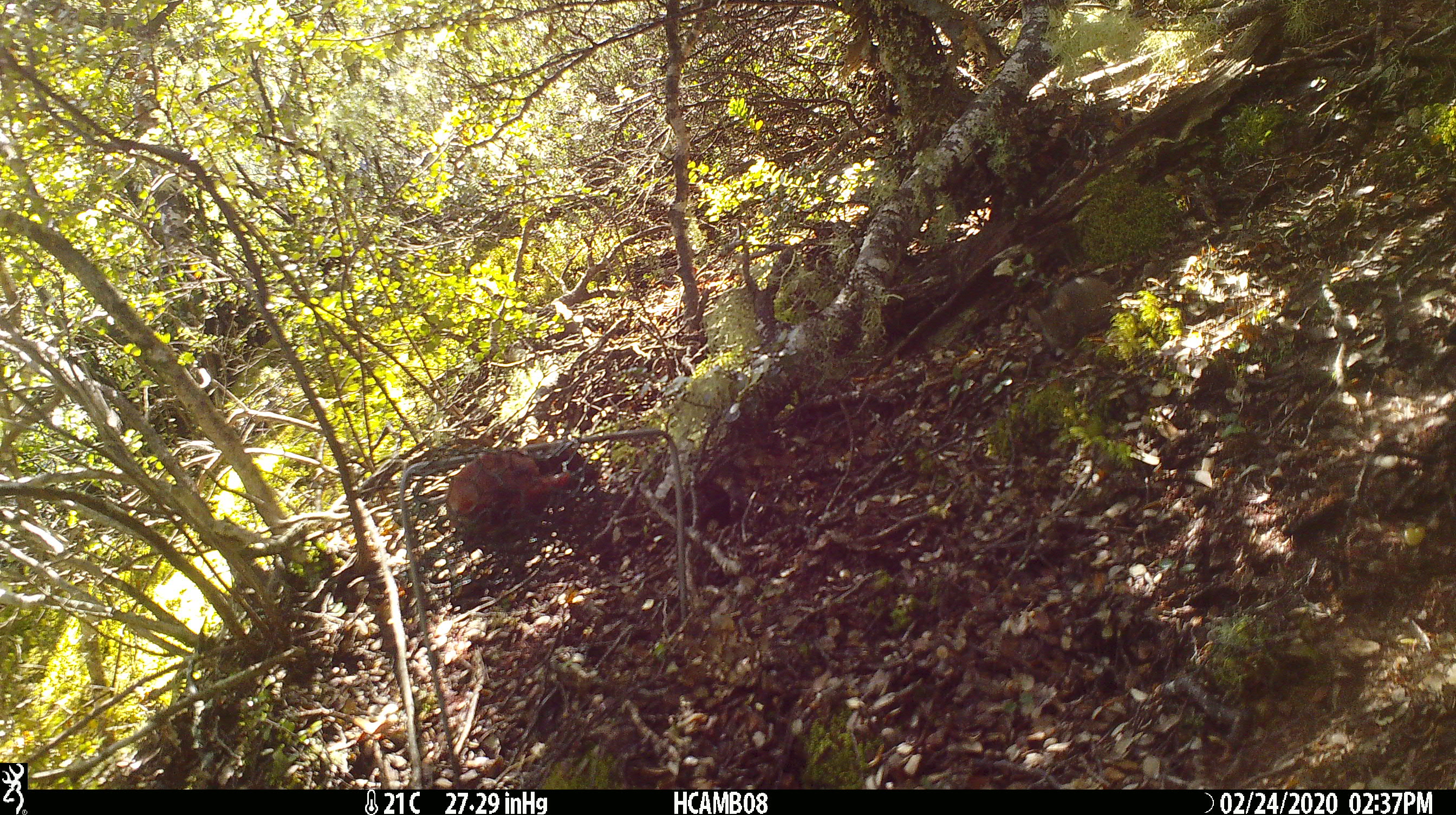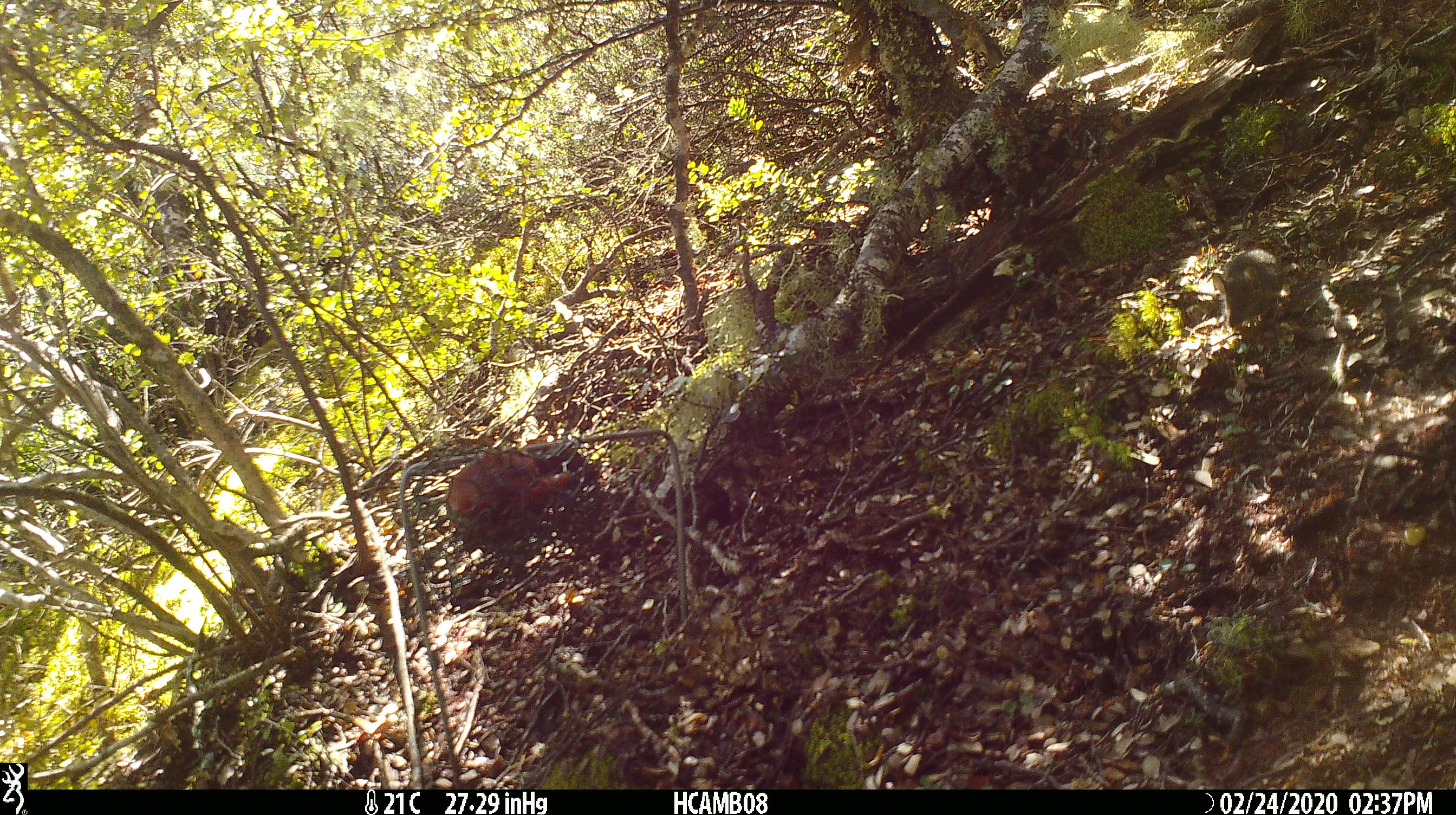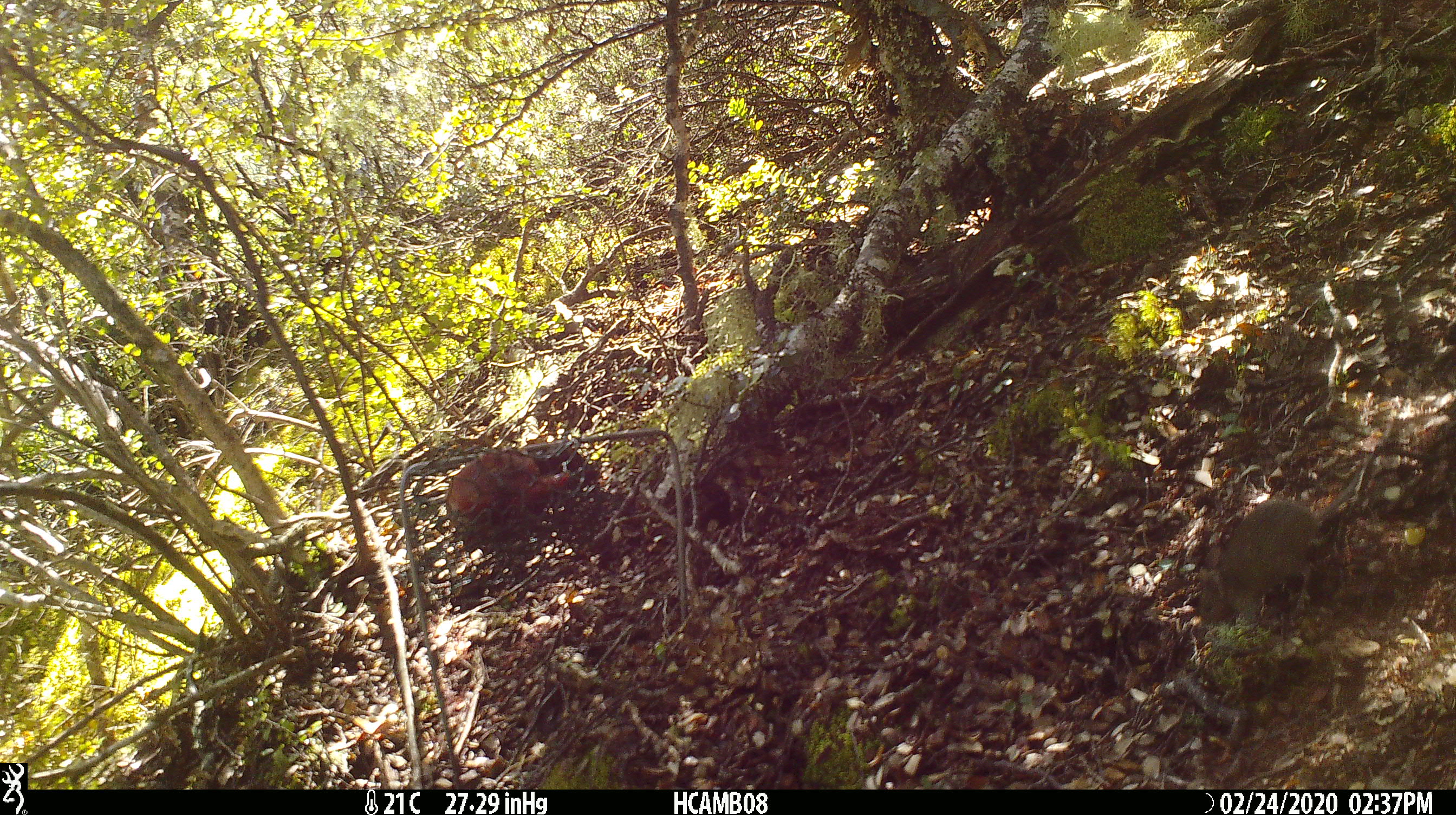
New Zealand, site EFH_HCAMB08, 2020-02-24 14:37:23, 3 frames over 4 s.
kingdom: Animalia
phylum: Chordata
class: Mammalia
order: Rodentia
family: Muridae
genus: Mus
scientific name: Mus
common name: mouse